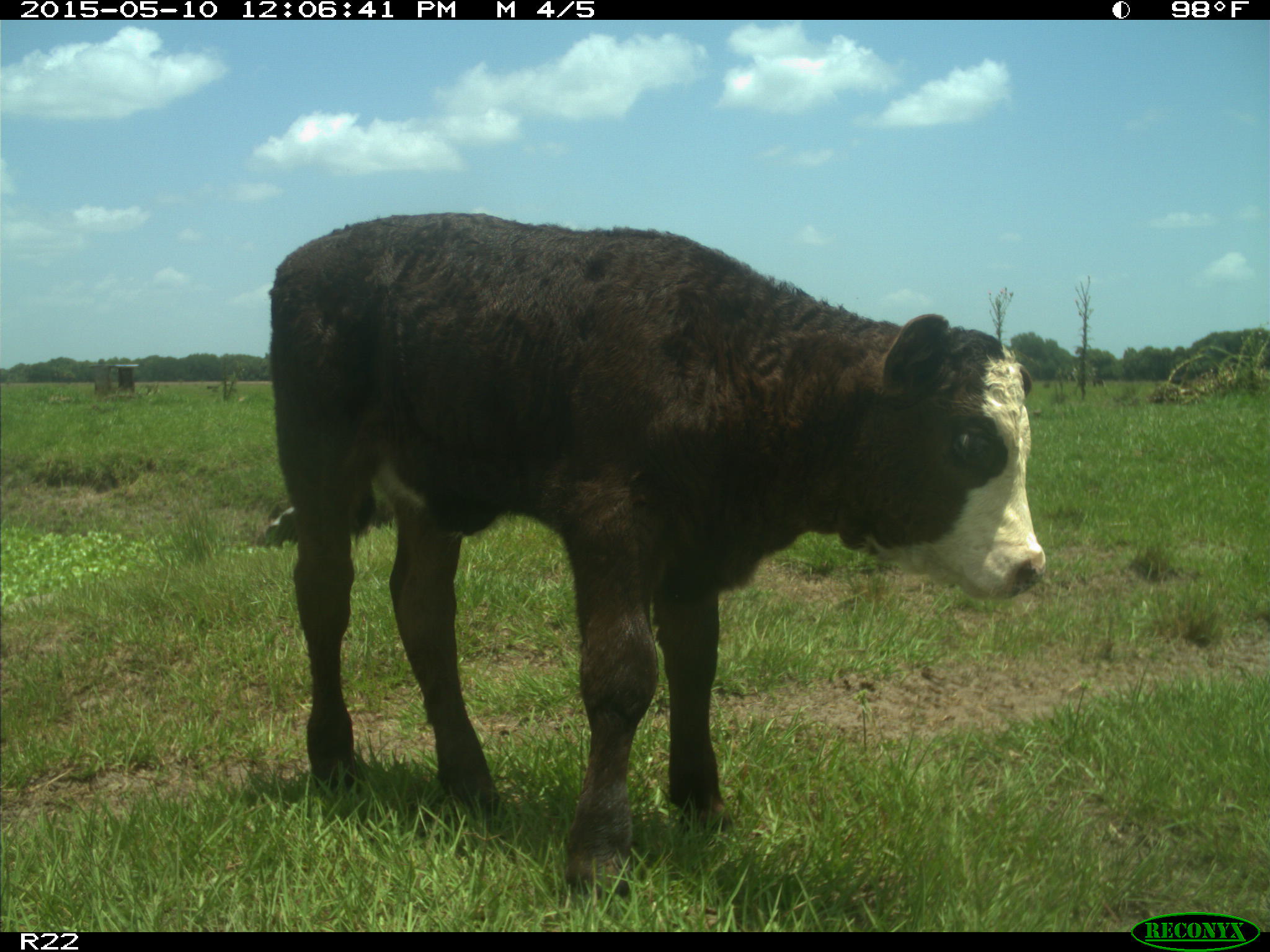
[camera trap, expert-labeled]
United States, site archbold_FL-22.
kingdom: Animalia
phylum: Chordata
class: Mammalia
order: Artiodactyla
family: Bovidae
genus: Bos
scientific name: Bos taurus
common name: domestic cow